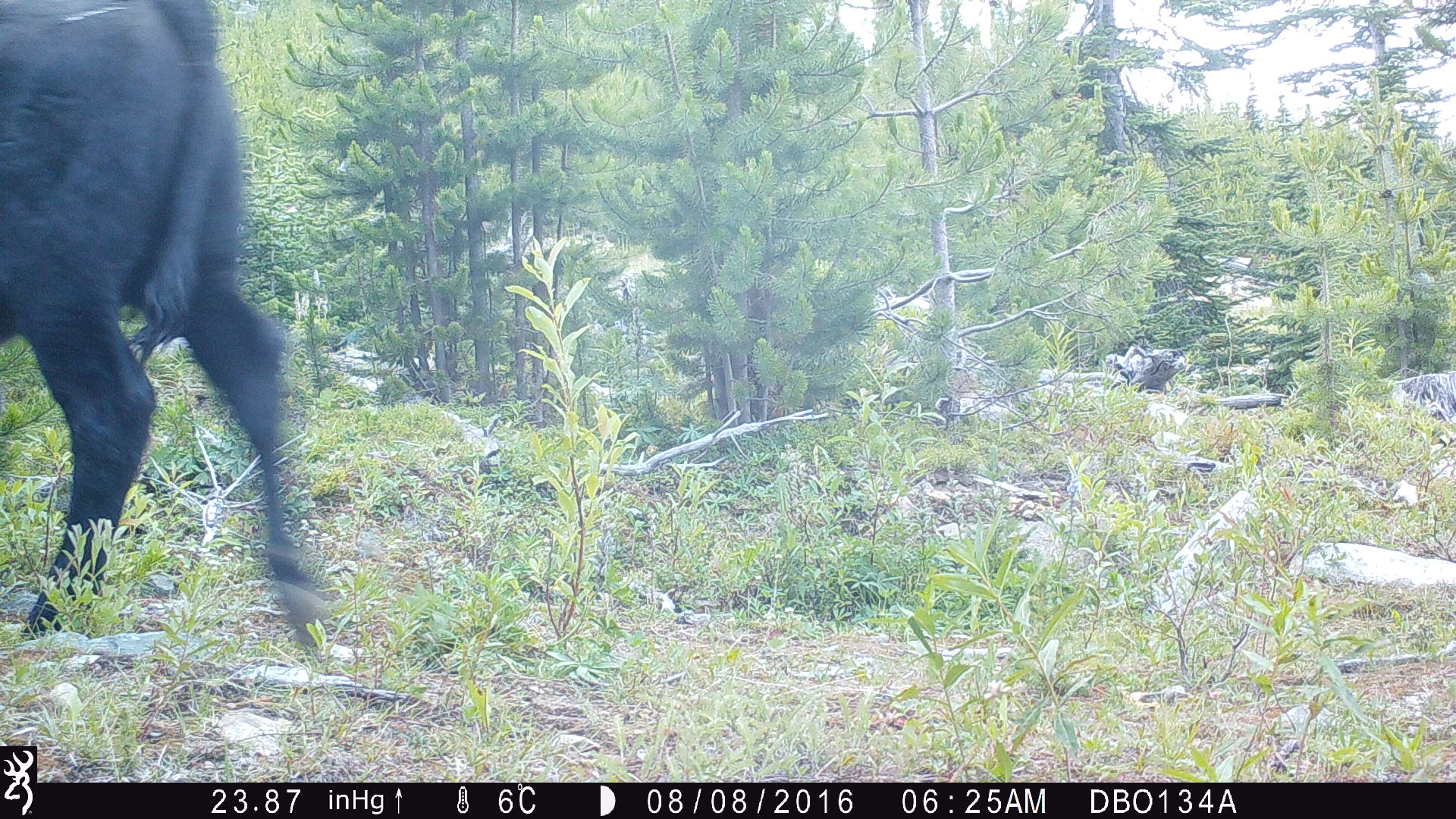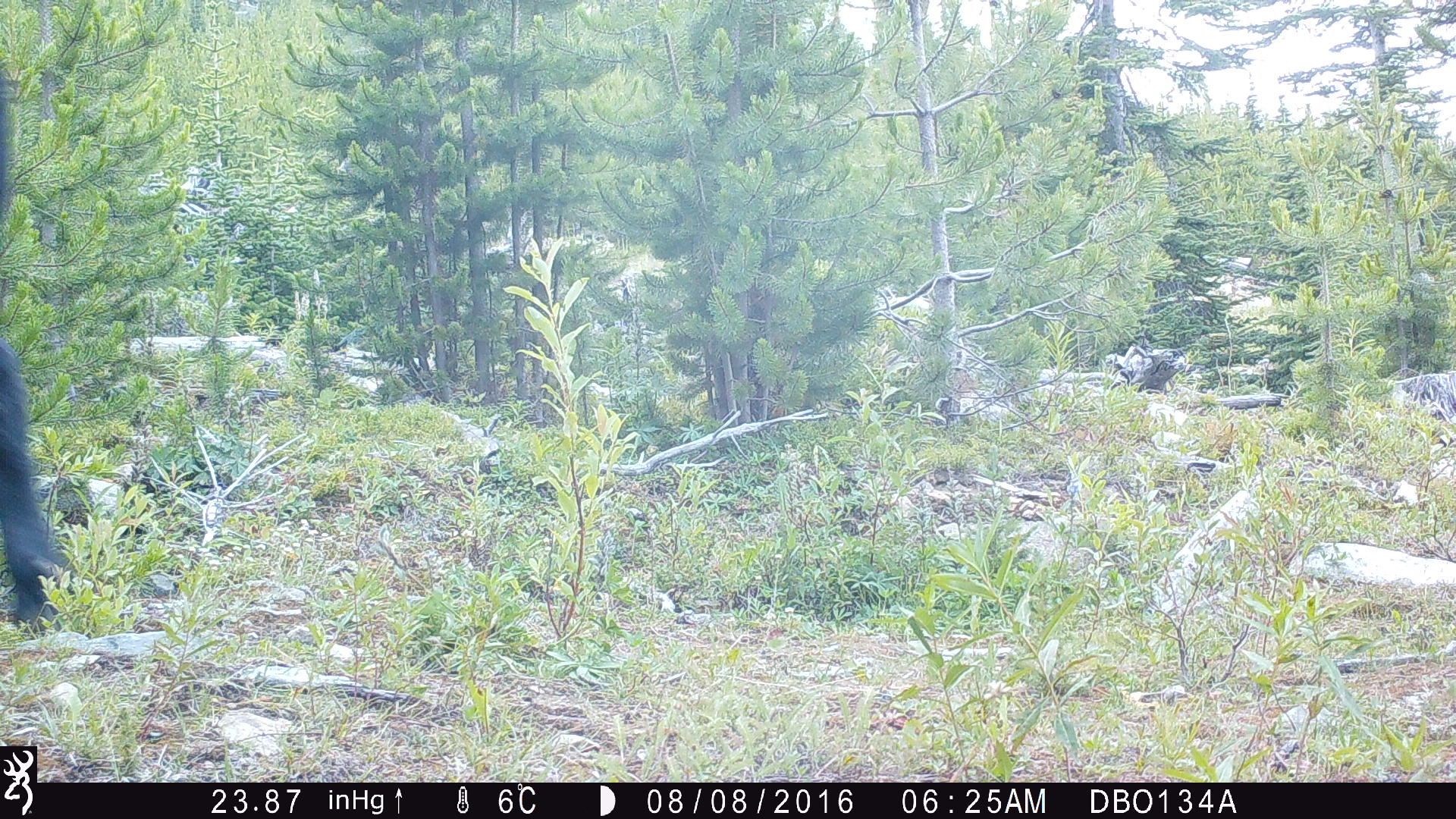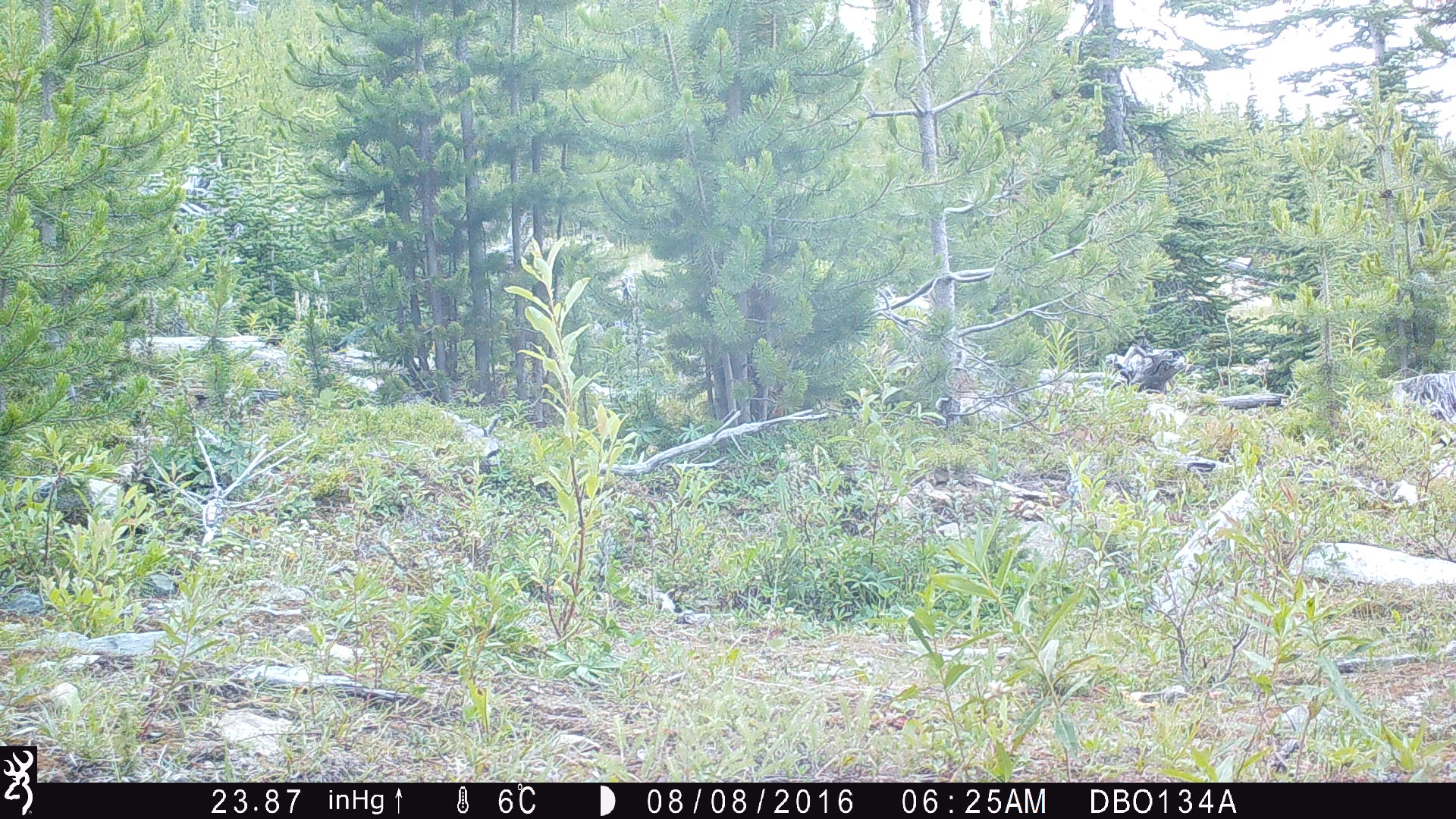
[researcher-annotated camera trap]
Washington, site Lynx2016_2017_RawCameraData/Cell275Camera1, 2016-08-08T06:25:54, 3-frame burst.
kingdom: Animalia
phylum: Chordata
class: Mammalia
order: Artiodactyla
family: Bovidae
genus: Bos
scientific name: Bos taurus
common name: domestic cattle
Domestic cattle (Bos taurus). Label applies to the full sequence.